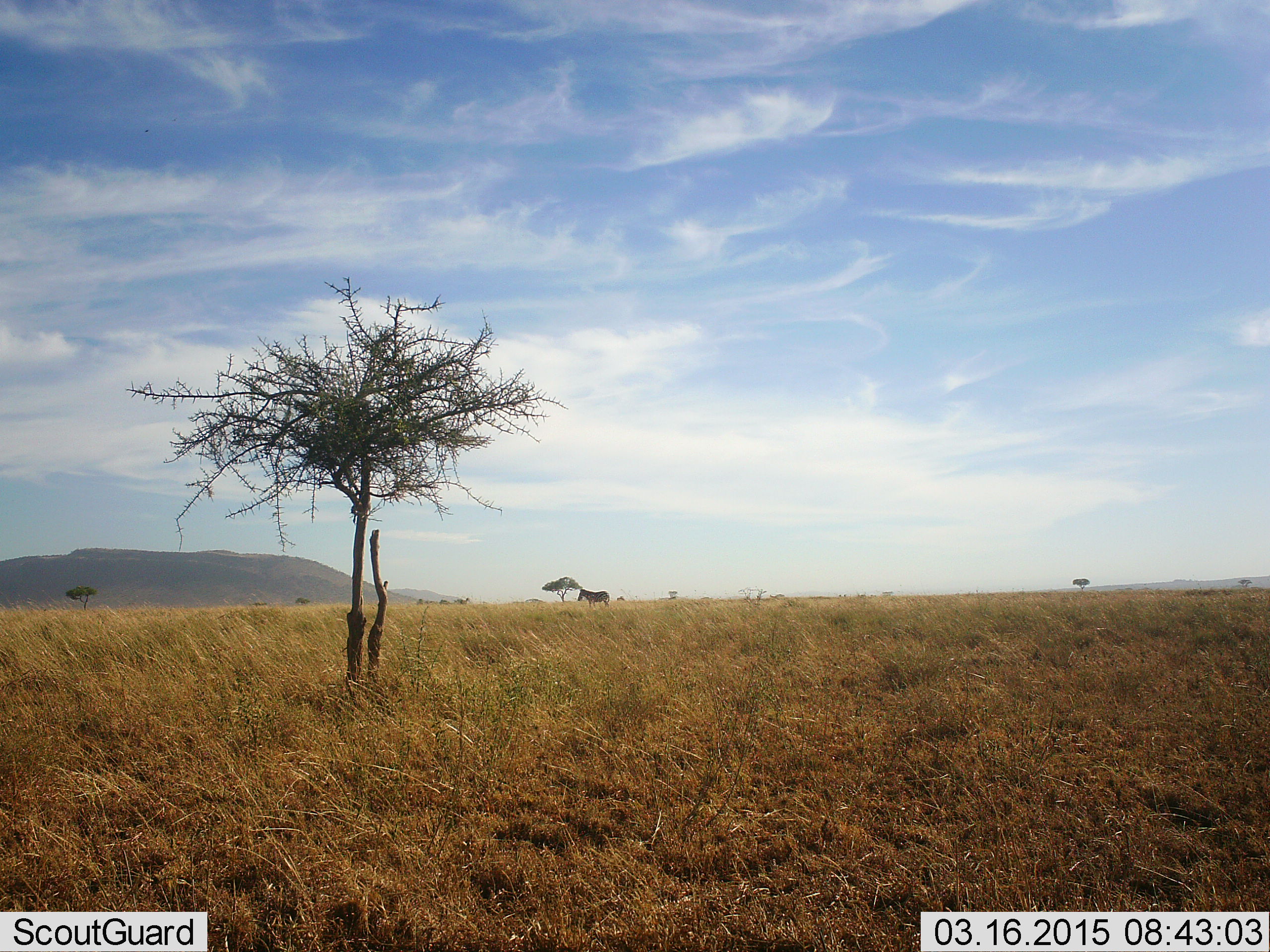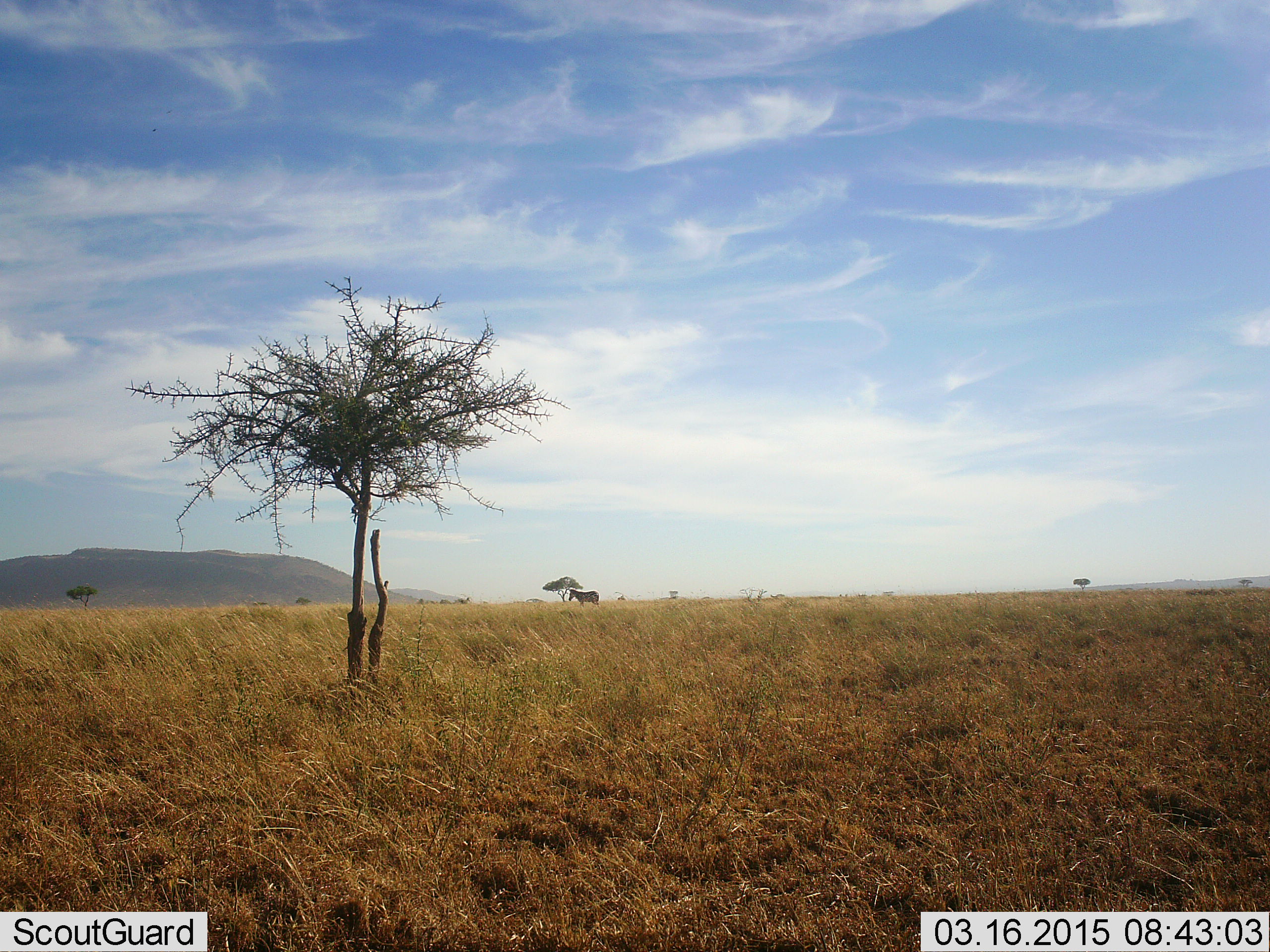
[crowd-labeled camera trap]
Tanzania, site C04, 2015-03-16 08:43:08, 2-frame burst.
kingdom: Animalia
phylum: Chordata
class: Mammalia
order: Perissodactyla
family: Equidae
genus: Equus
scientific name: Equus quagga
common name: plains zebra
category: zebra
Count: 1.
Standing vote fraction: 20%.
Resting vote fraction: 0%.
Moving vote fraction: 80%.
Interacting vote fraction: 0%.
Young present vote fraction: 0%.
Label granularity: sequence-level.